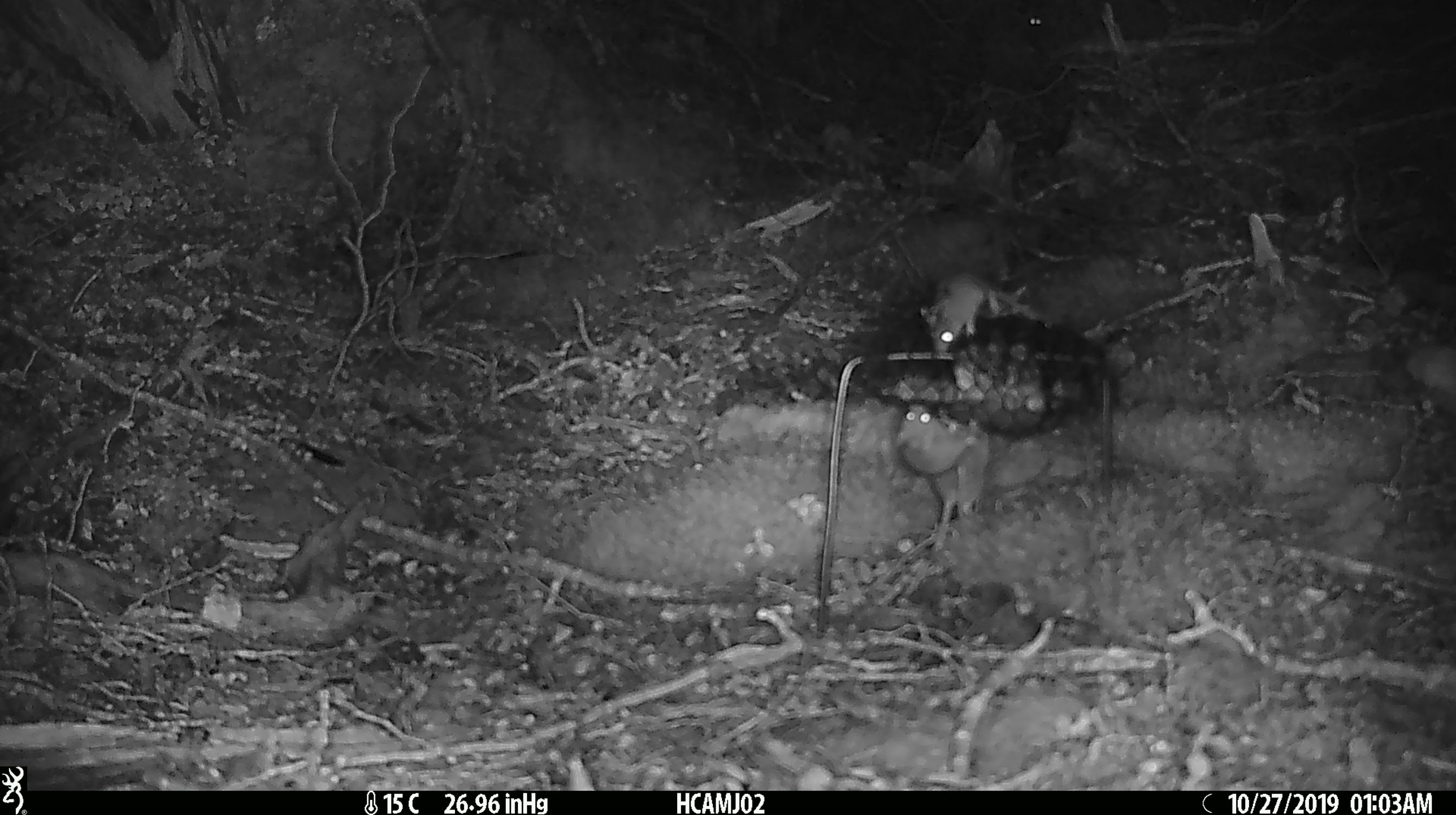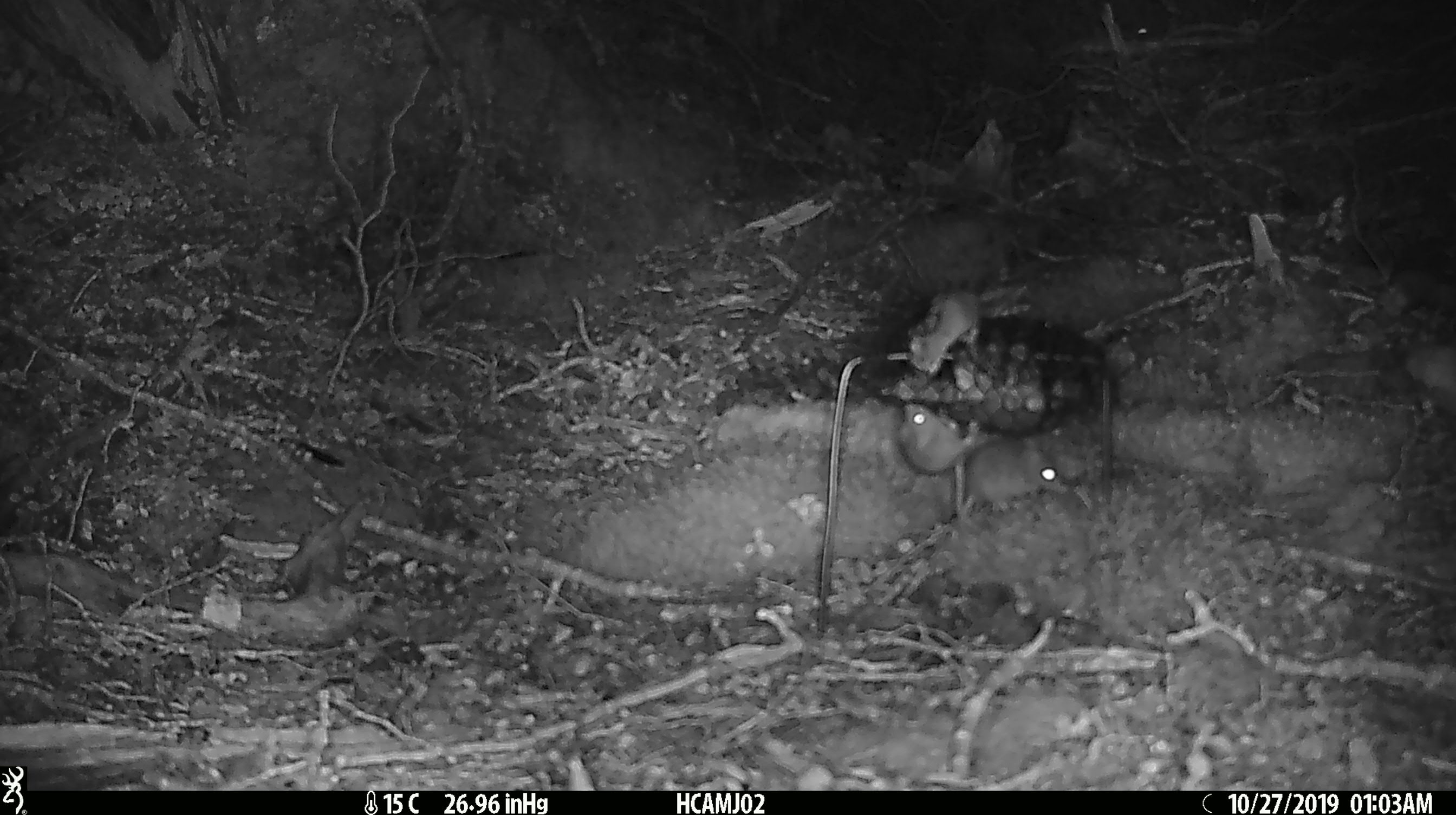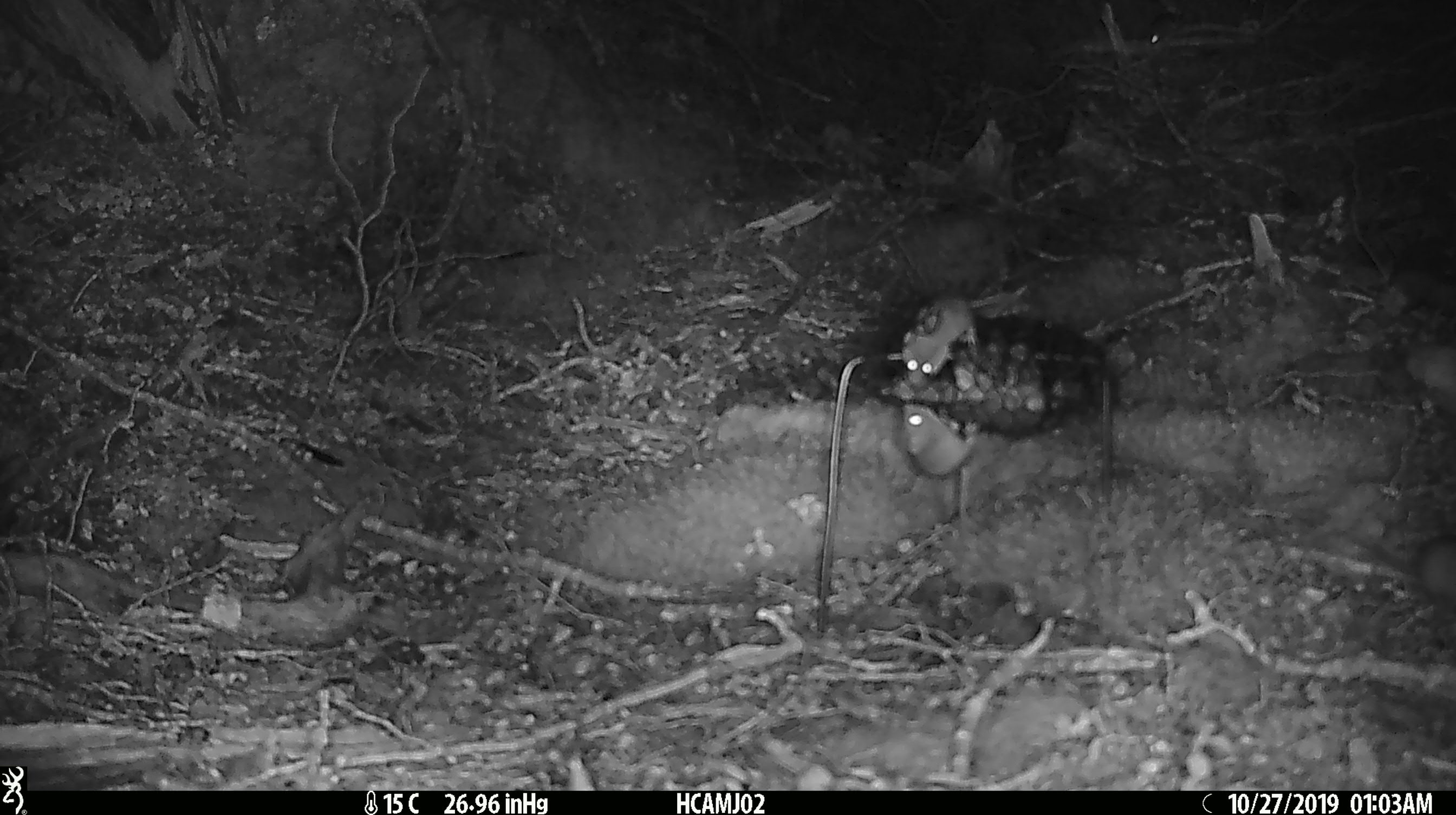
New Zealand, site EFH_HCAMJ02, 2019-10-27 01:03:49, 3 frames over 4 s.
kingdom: Animalia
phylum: Chordata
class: Mammalia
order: Rodentia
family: Muridae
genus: Mus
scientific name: Mus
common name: mouse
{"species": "mouse (Mus)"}